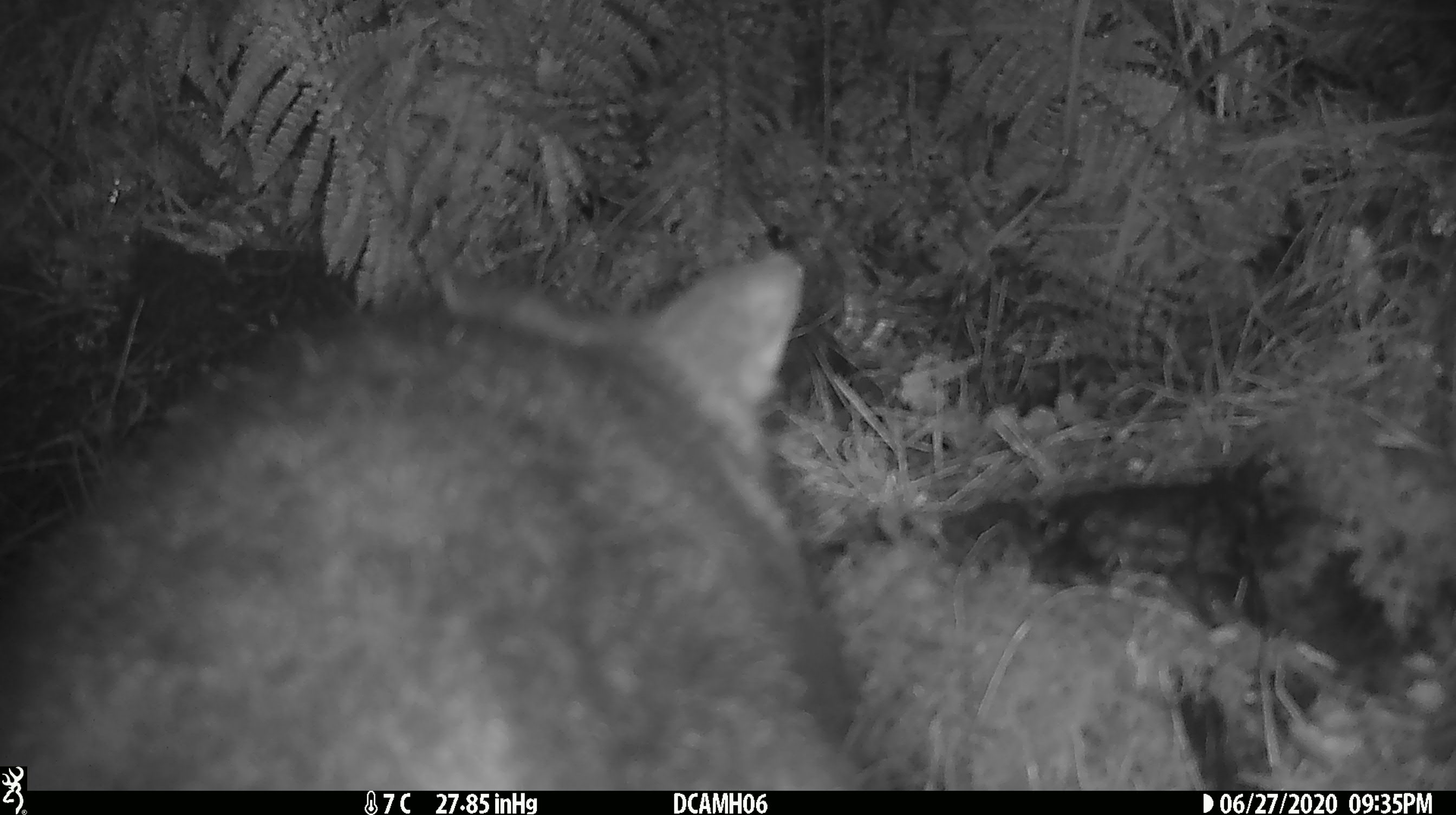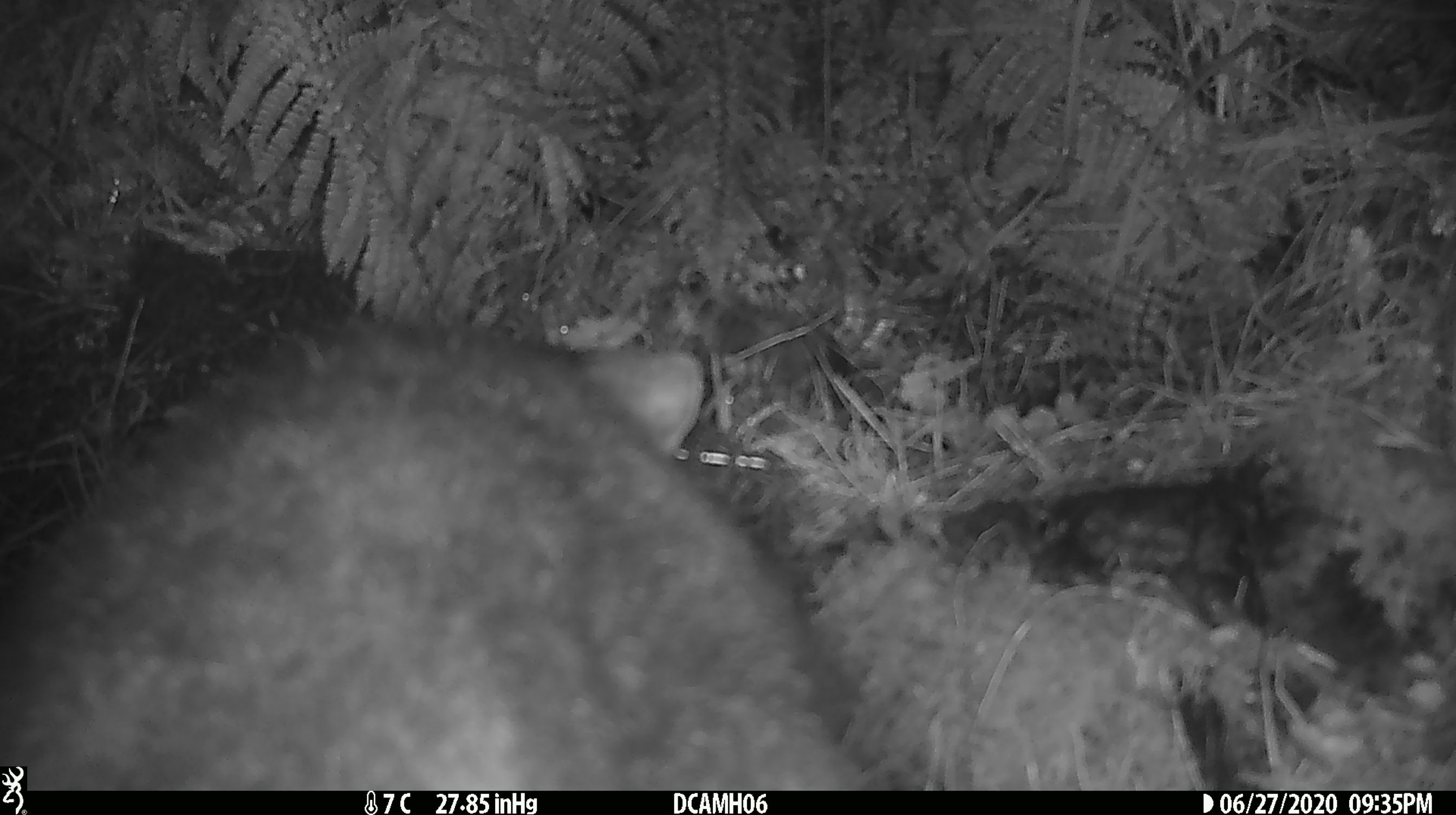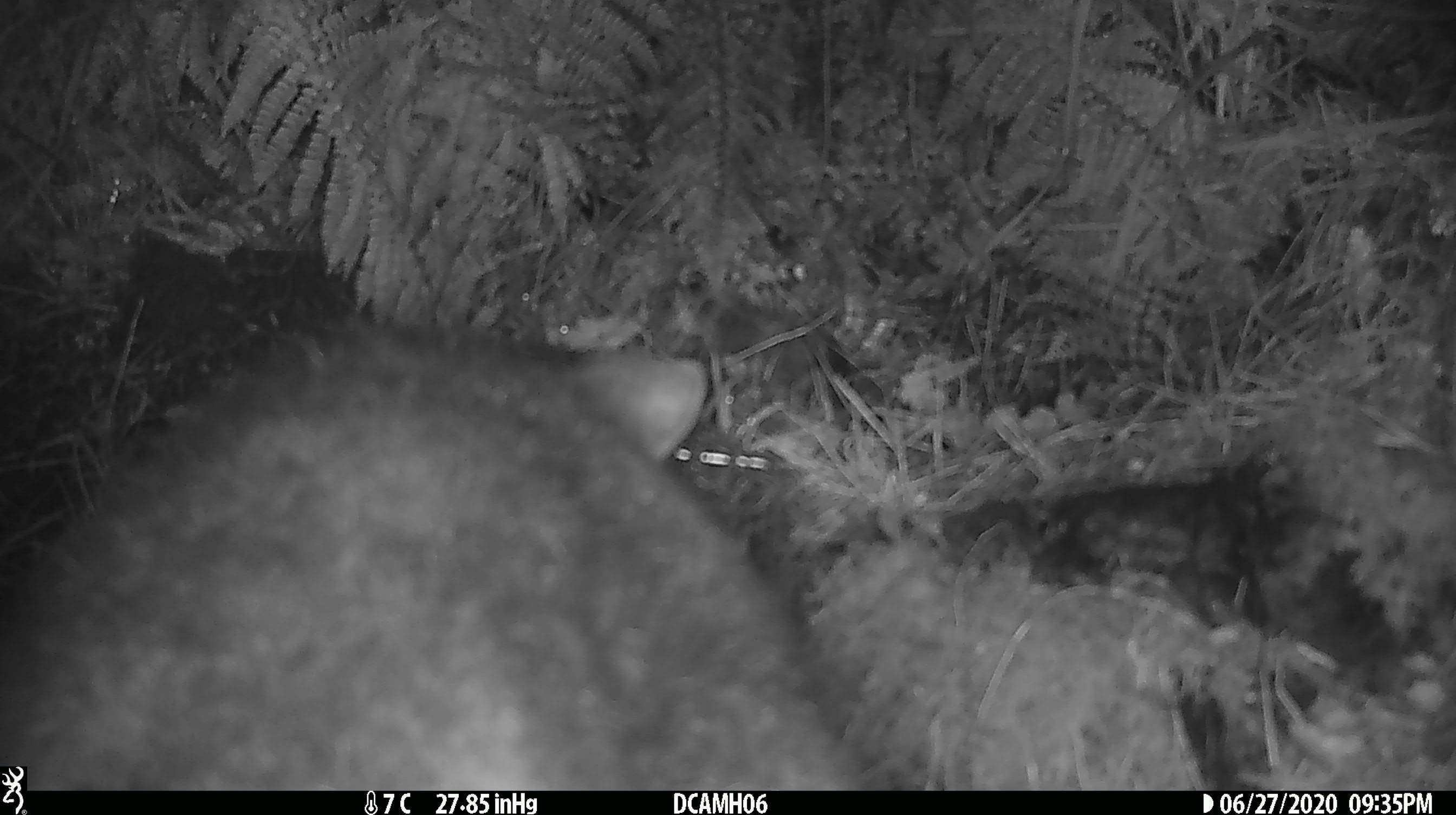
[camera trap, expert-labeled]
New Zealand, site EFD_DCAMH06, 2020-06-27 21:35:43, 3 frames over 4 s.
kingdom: Animalia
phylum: Chordata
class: Mammalia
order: Diprotodontia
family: Phalangeridae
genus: Trichosurus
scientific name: Trichosurus vulpecula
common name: common brushtail possum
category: possum